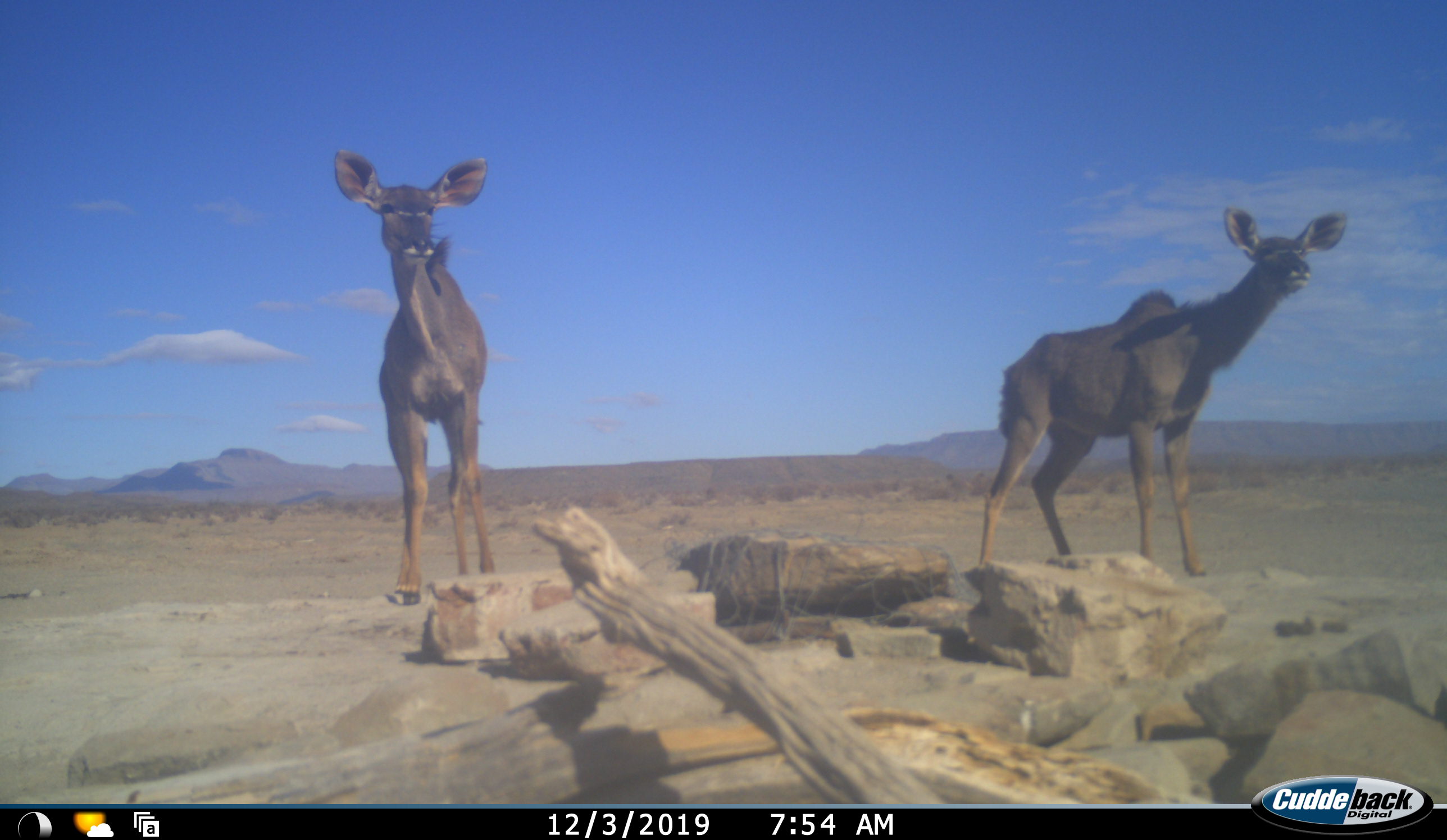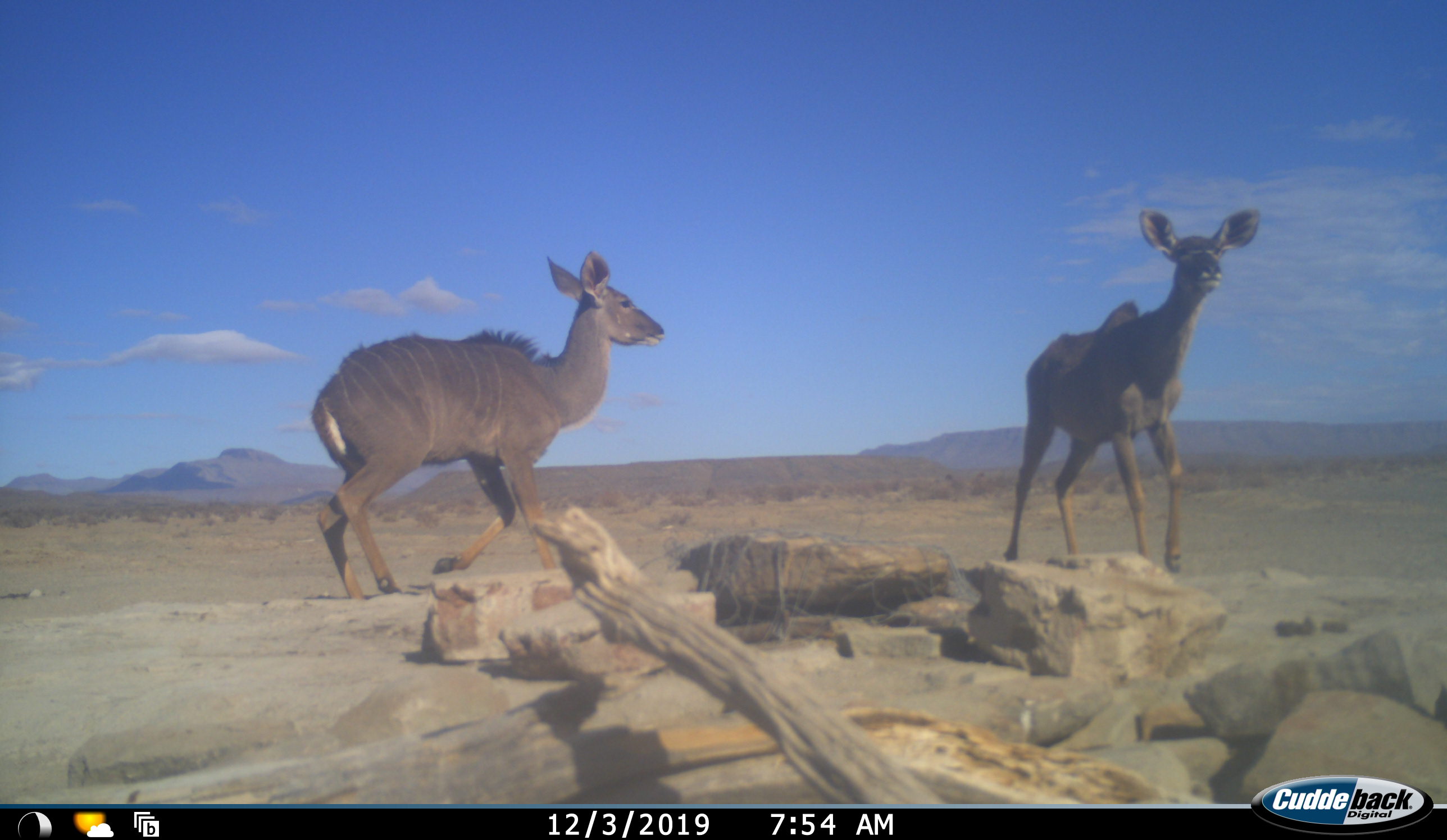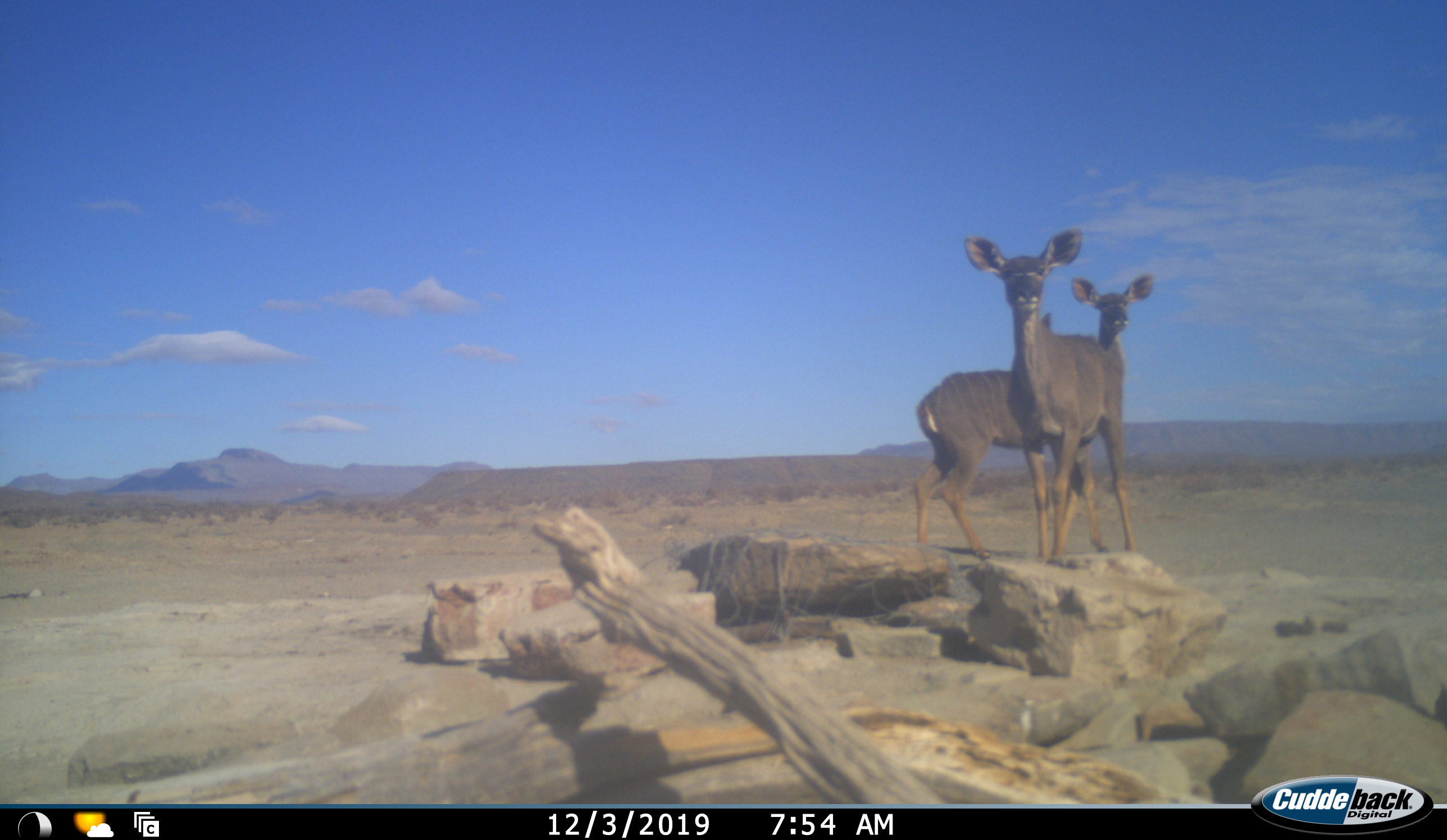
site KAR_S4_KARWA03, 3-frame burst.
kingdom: Animalia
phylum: Chordata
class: Mammalia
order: Artiodactyla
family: Bovidae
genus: Tragelaphus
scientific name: Tragelaphus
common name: kudu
Kudu (Tragelaphus), count 2. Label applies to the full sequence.